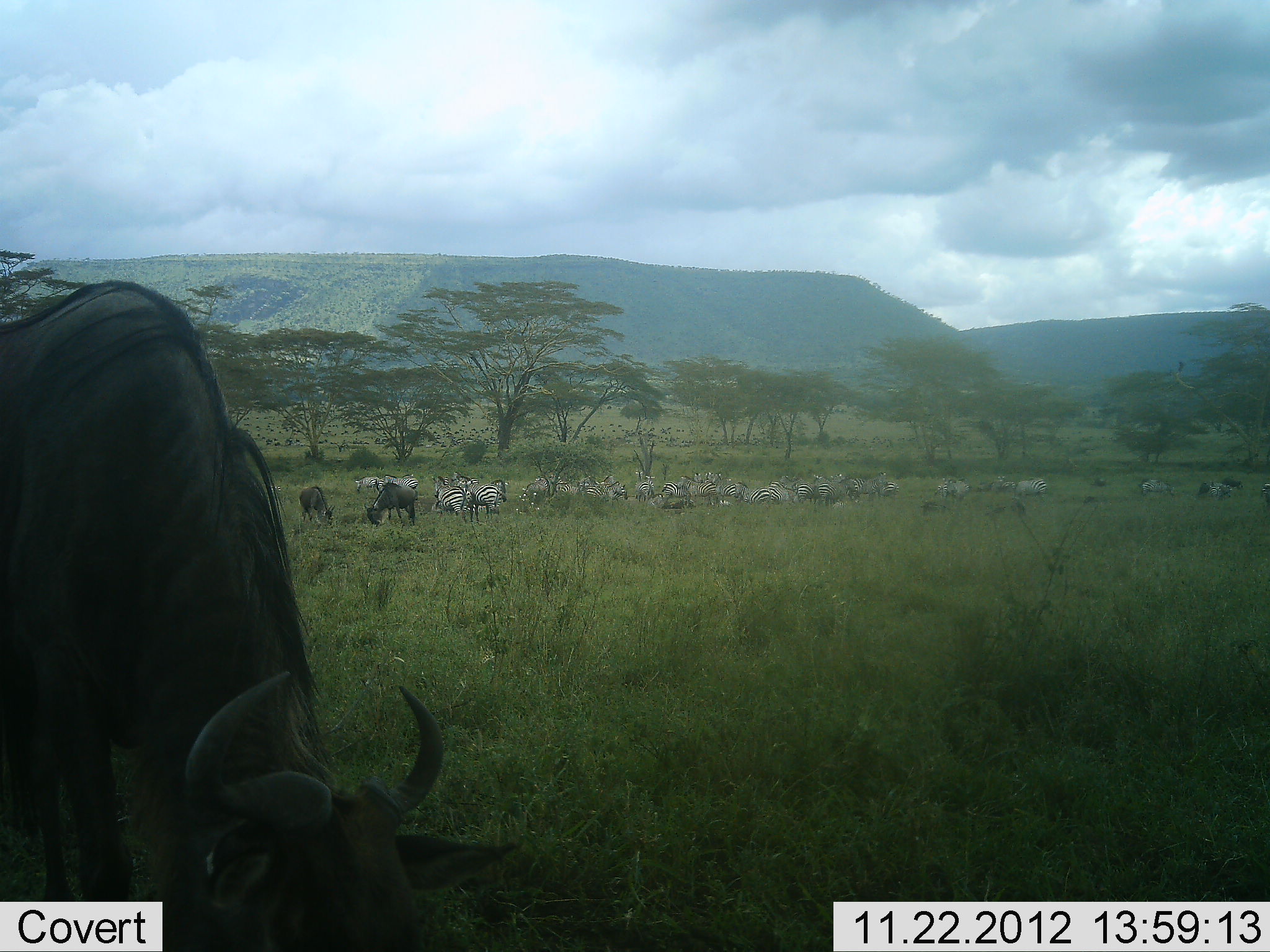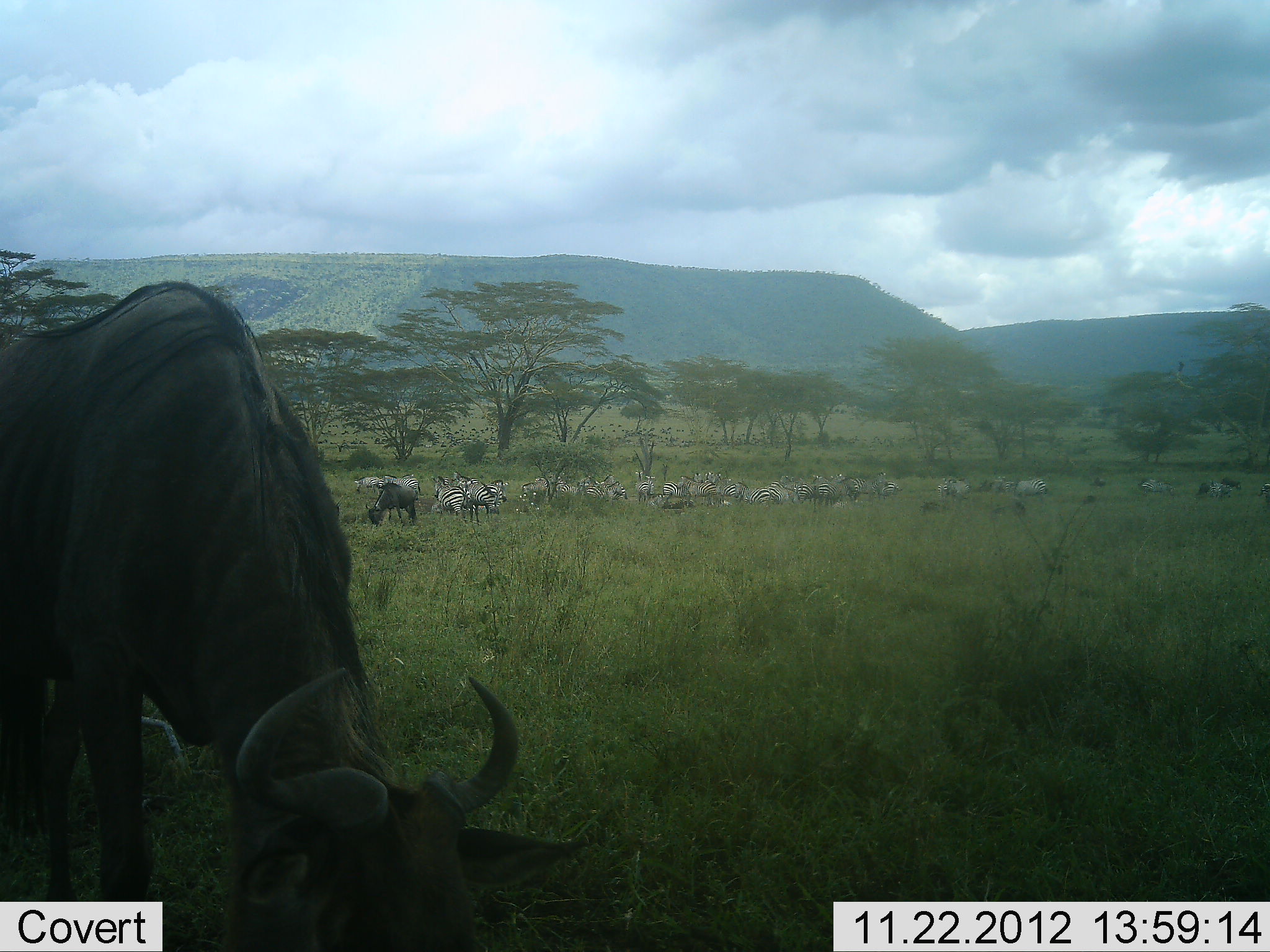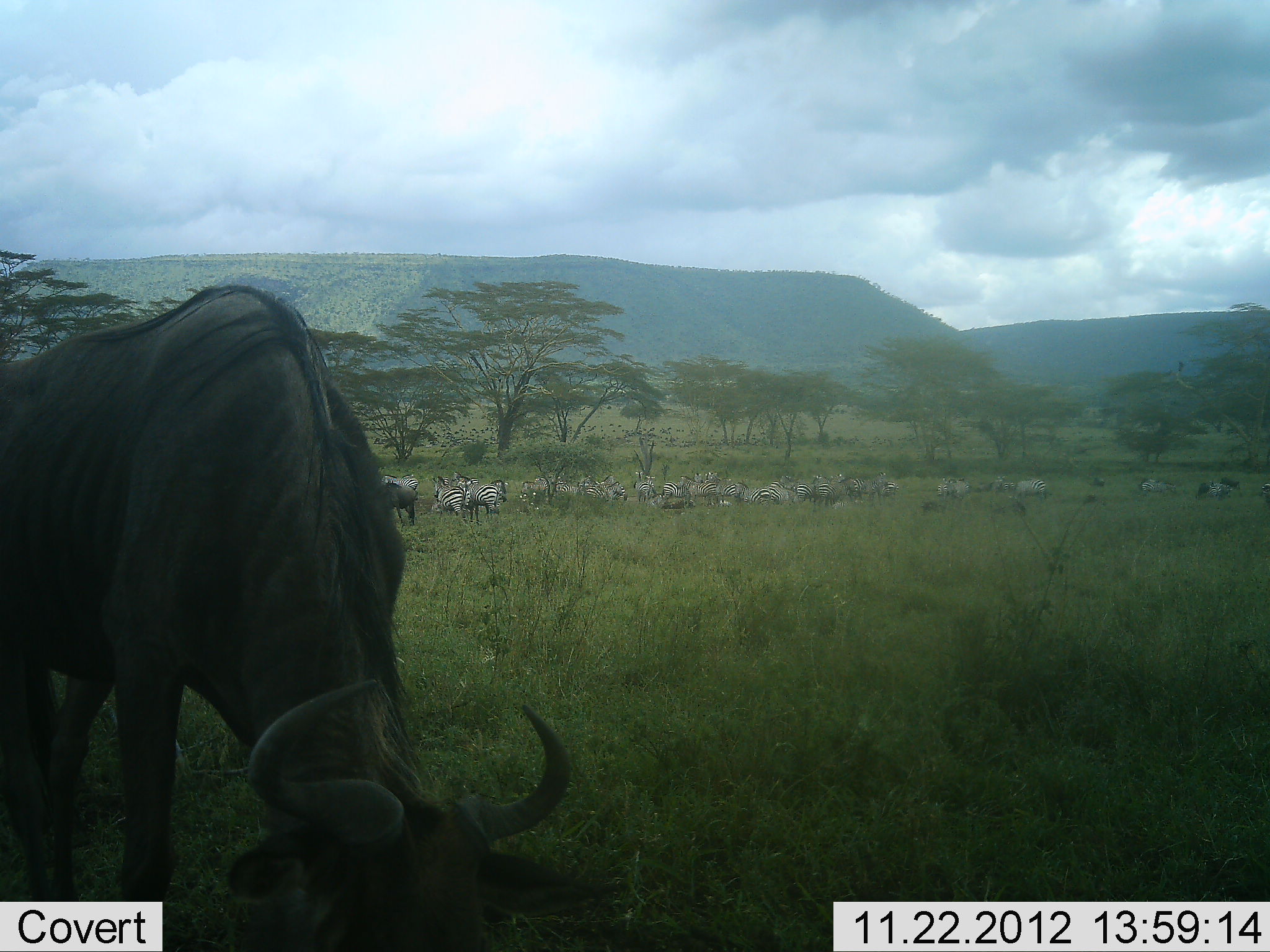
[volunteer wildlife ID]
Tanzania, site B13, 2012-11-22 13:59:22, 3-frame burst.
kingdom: Animalia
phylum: Chordata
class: Mammalia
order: Artiodactyla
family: Bovidae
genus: Connochaetes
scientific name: Connochaetes taurinus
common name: blue wildebeest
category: wildebeest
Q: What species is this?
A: Wildebeest (blue wildebeest) (Connochaetes taurinus).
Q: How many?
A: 3.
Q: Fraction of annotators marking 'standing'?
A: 29%.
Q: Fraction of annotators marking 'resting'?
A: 0%.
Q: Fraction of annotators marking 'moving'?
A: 0%.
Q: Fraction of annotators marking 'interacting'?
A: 0%.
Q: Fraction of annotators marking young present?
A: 14%.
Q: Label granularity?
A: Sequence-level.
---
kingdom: Animalia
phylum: Chordata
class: Mammalia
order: Perissodactyla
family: Equidae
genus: Equus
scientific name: Equus quagga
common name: plains zebra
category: zebra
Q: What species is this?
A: Zebra (plains zebra) (Equus quagga).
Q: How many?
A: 11-50.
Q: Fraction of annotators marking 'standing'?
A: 70%.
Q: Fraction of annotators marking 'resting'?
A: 30%.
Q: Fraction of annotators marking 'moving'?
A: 0%.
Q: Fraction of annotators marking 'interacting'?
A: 0%.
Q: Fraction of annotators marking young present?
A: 0%.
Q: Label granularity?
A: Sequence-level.